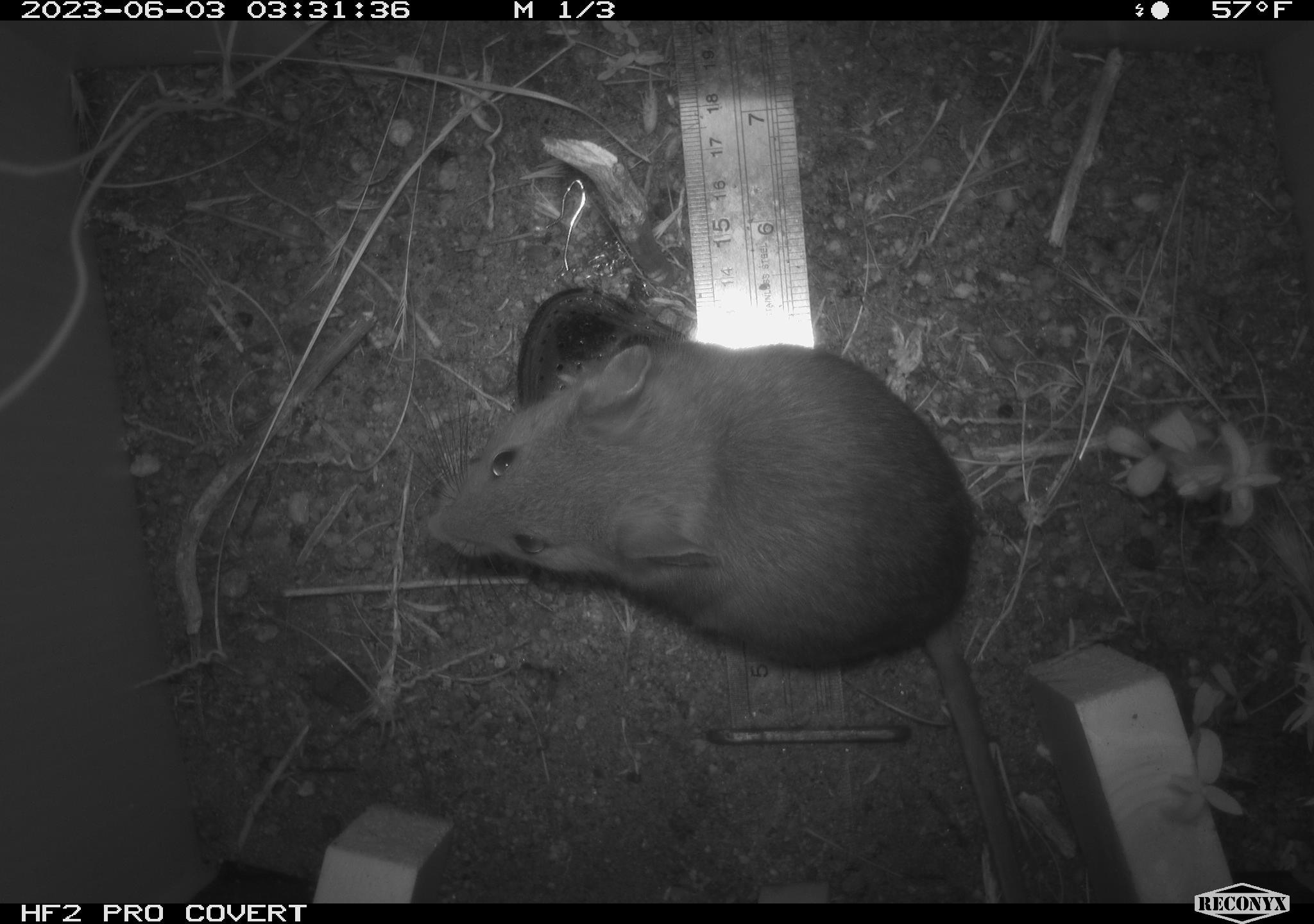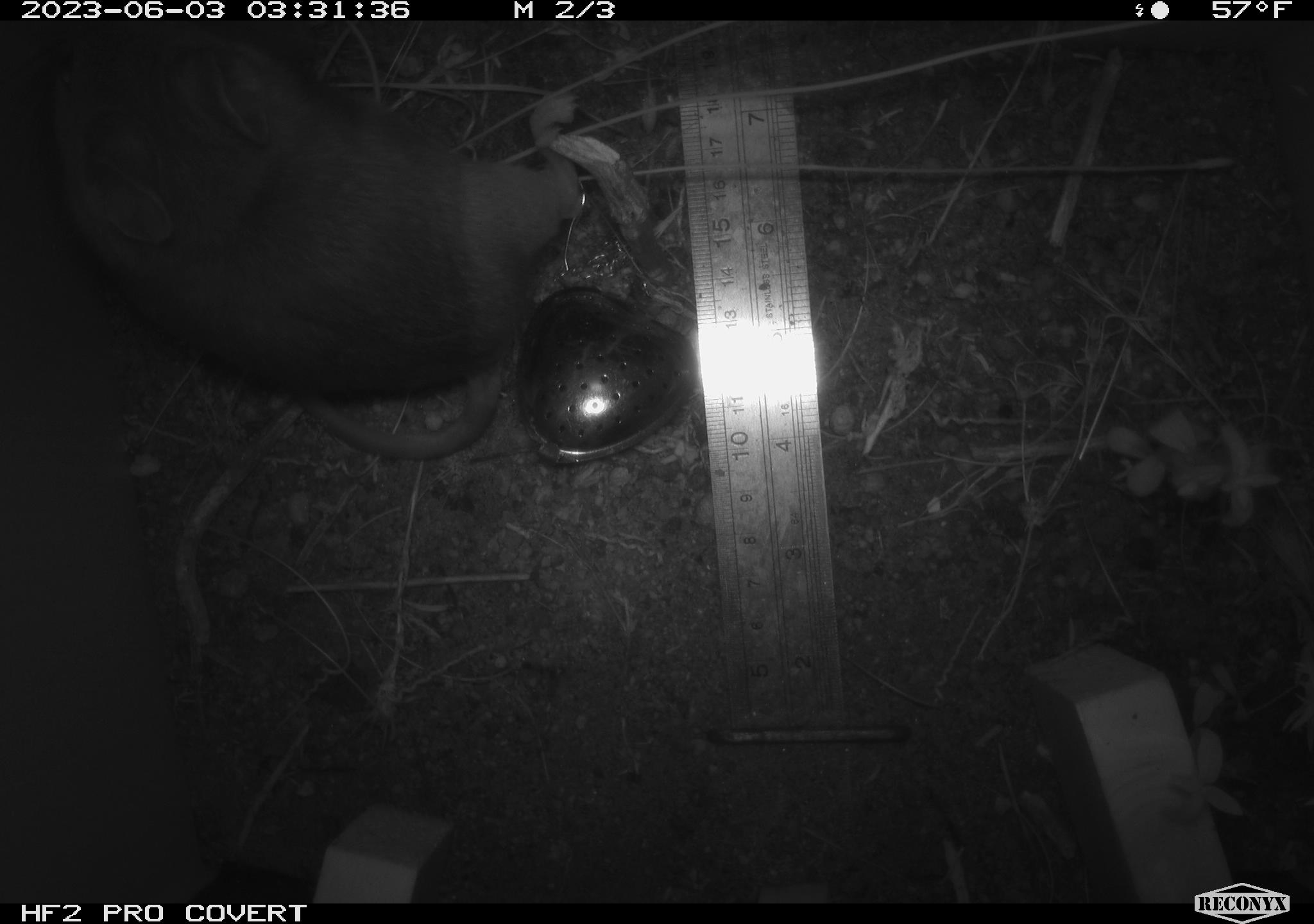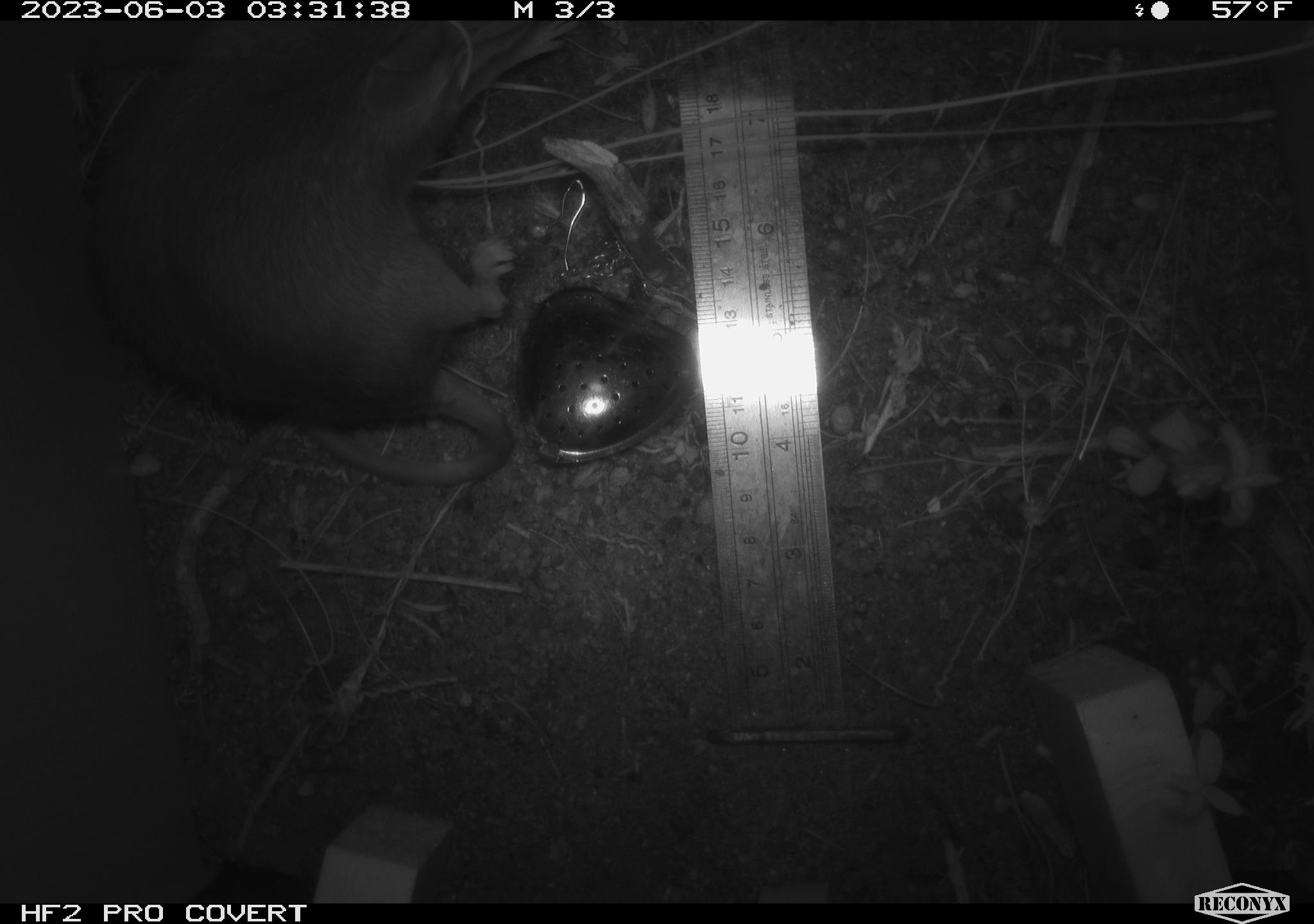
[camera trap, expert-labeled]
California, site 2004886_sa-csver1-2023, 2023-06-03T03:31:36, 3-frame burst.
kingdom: Animalia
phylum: Chordata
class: Mammalia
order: Rodentia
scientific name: Rodentia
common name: mouse species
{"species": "mouse species (Rodentia)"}